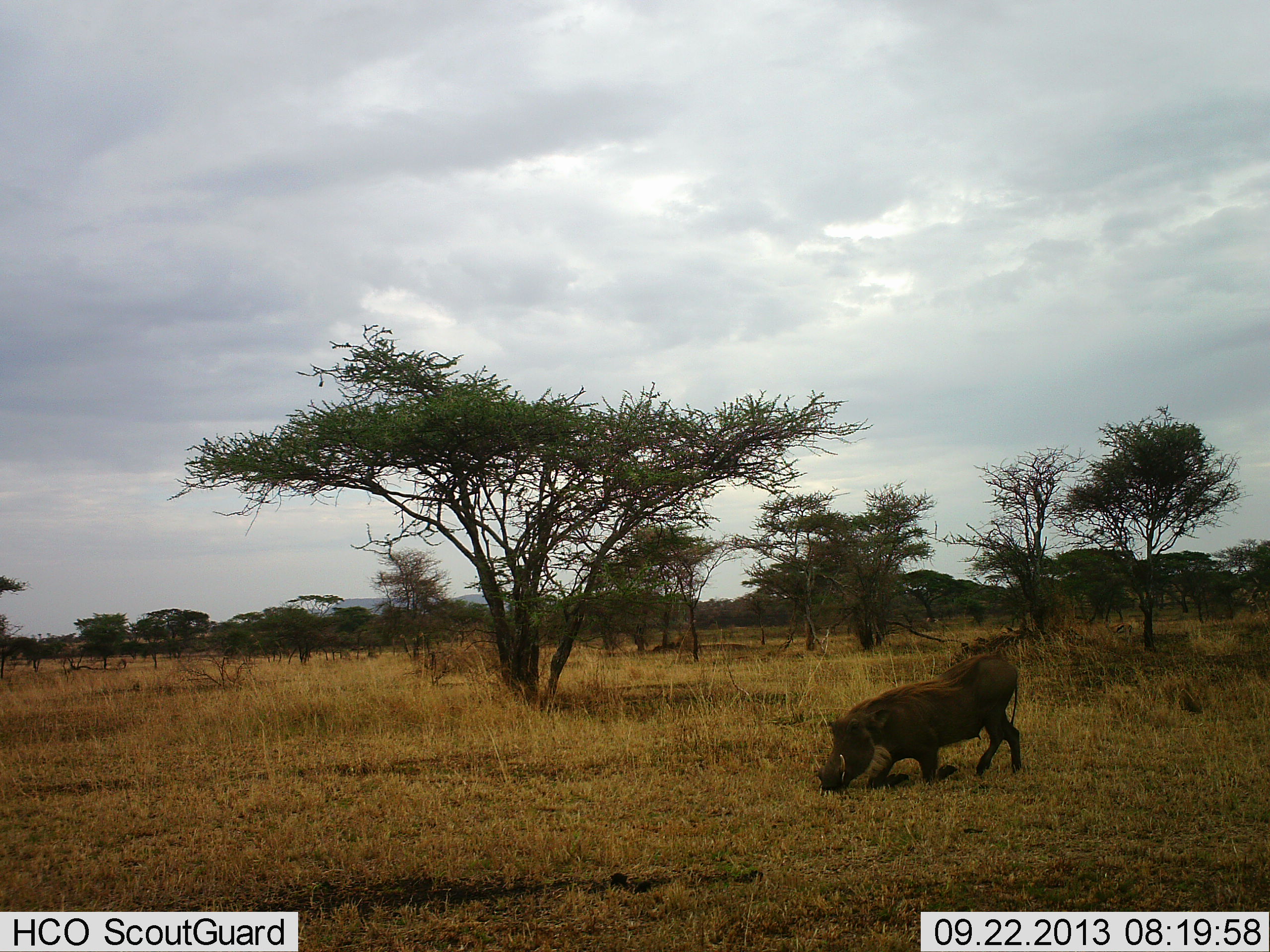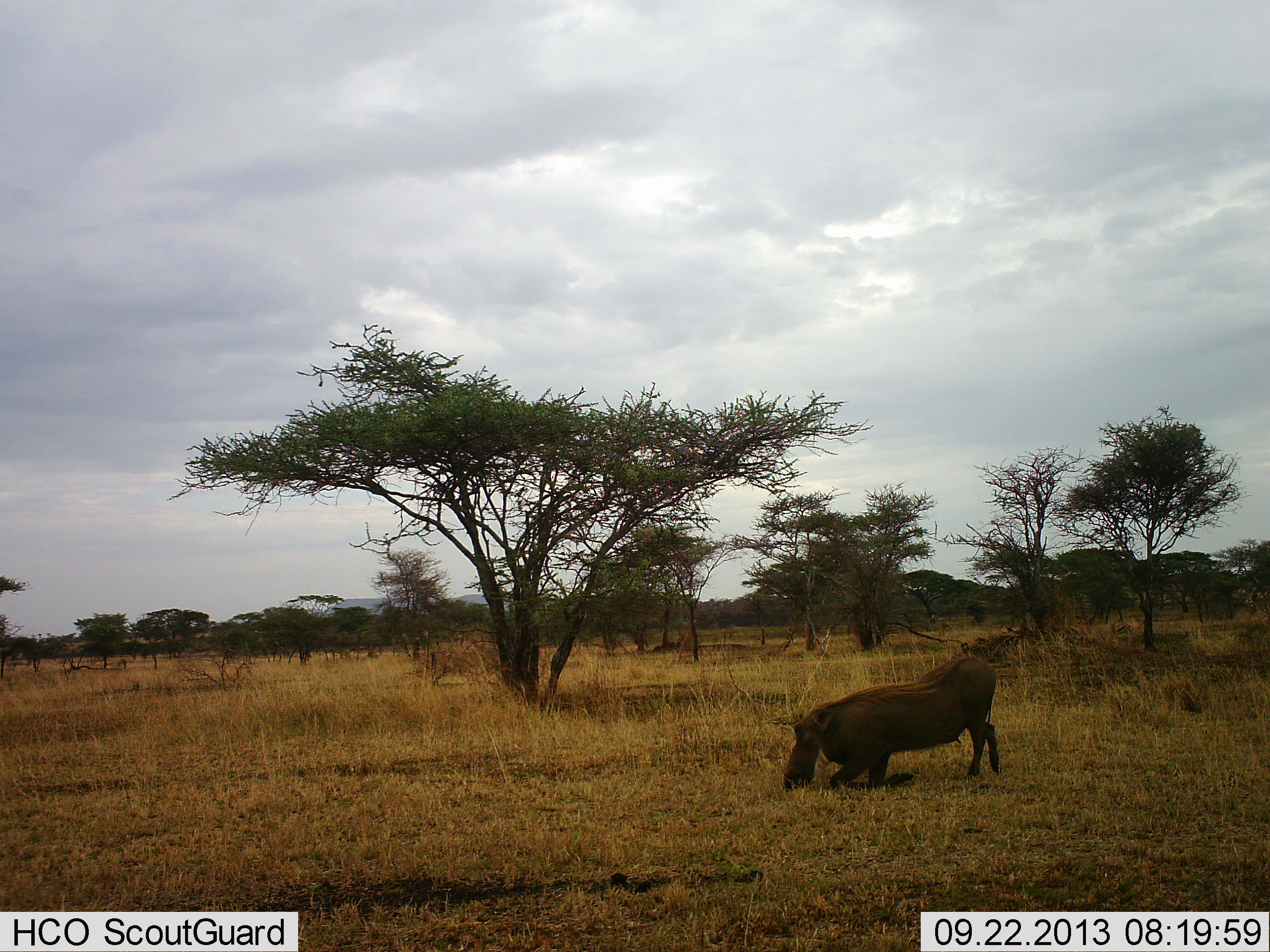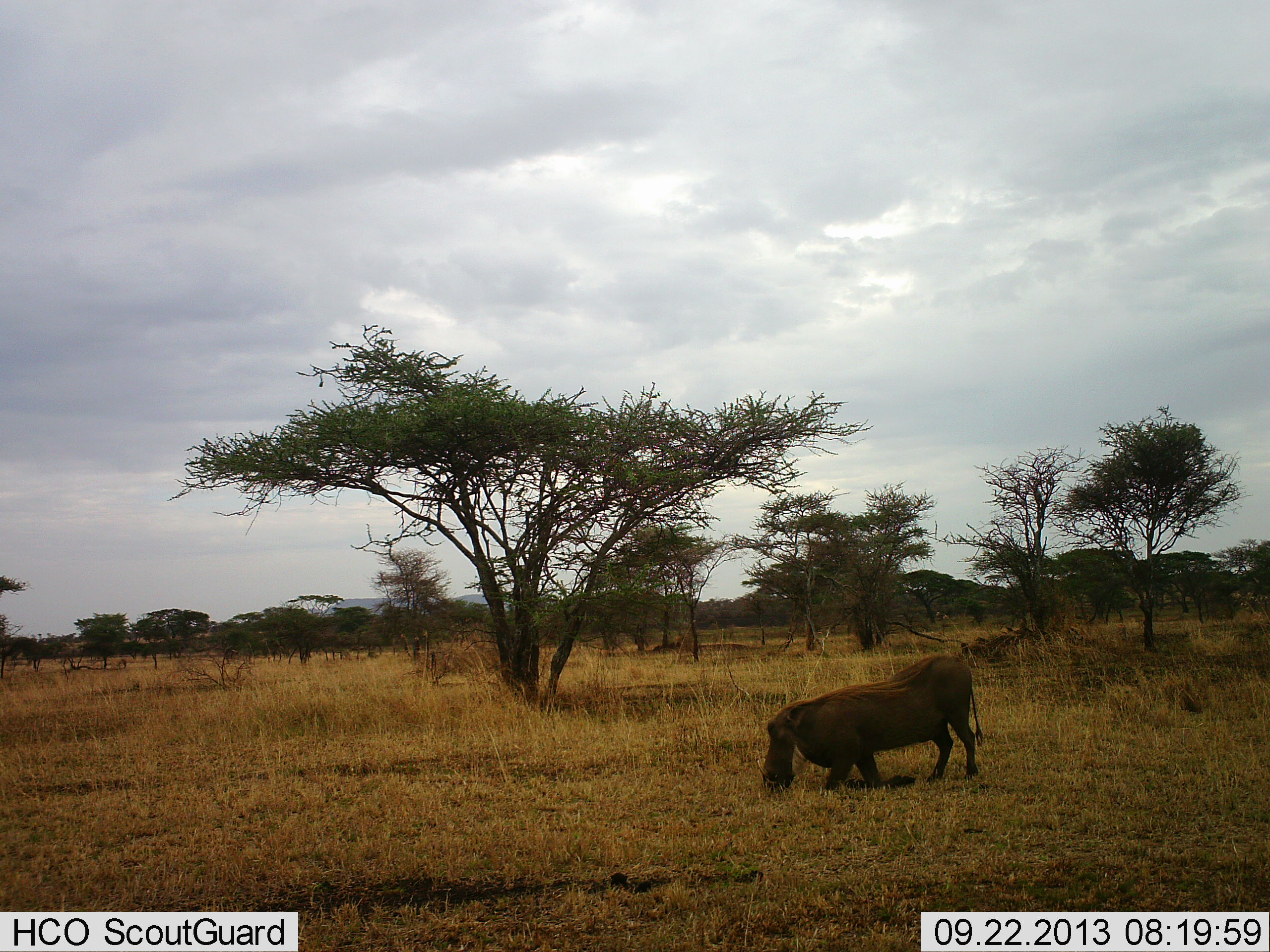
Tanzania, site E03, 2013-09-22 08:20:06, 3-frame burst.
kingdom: Animalia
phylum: Chordata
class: Mammalia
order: Artiodactyla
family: Suidae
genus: Phacochoerus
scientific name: Phacochoerus africanus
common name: warthog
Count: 1.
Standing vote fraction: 18%.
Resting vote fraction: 9%.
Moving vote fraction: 45%.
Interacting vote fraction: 9%.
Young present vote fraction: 0%.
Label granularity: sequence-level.